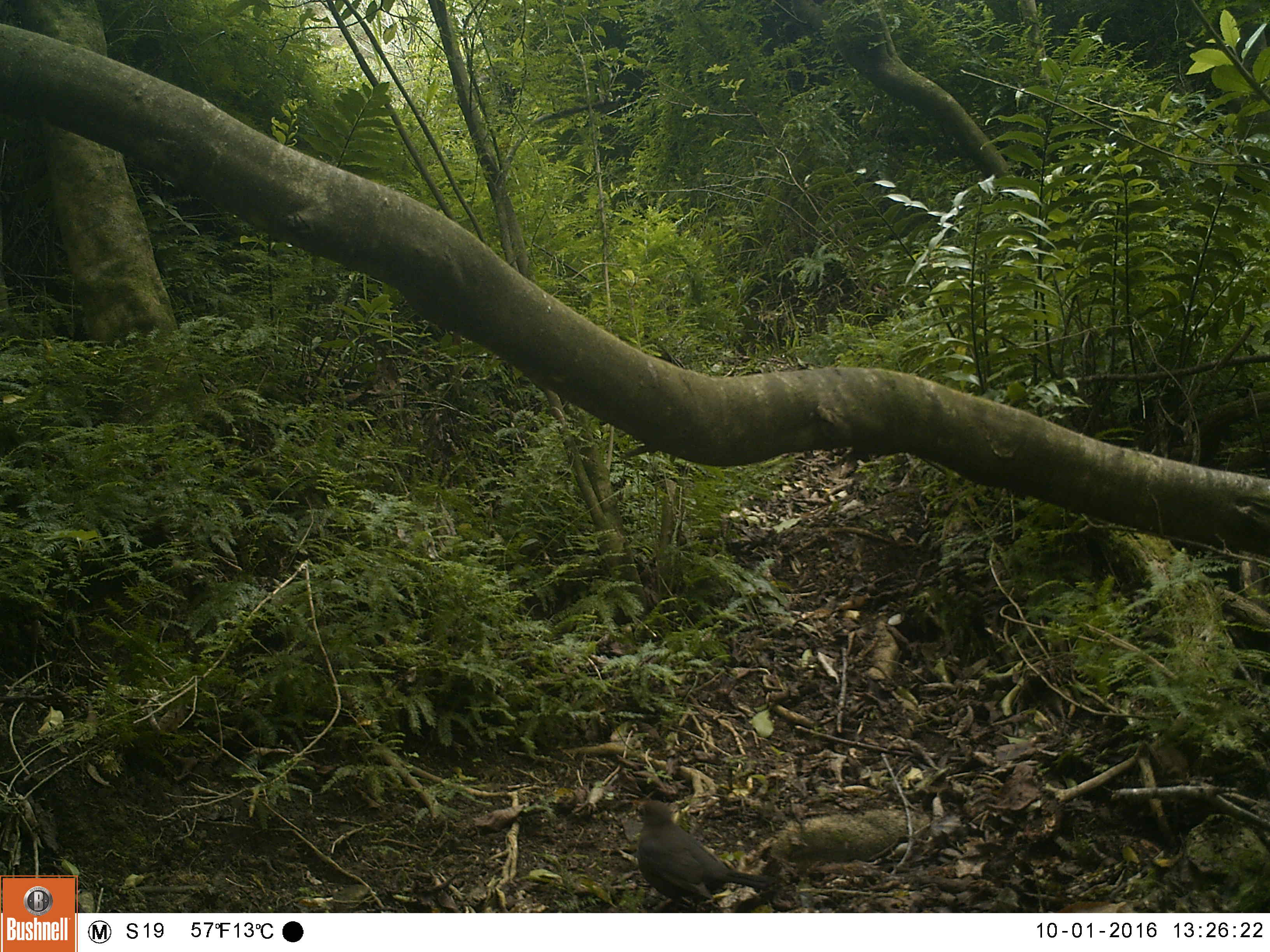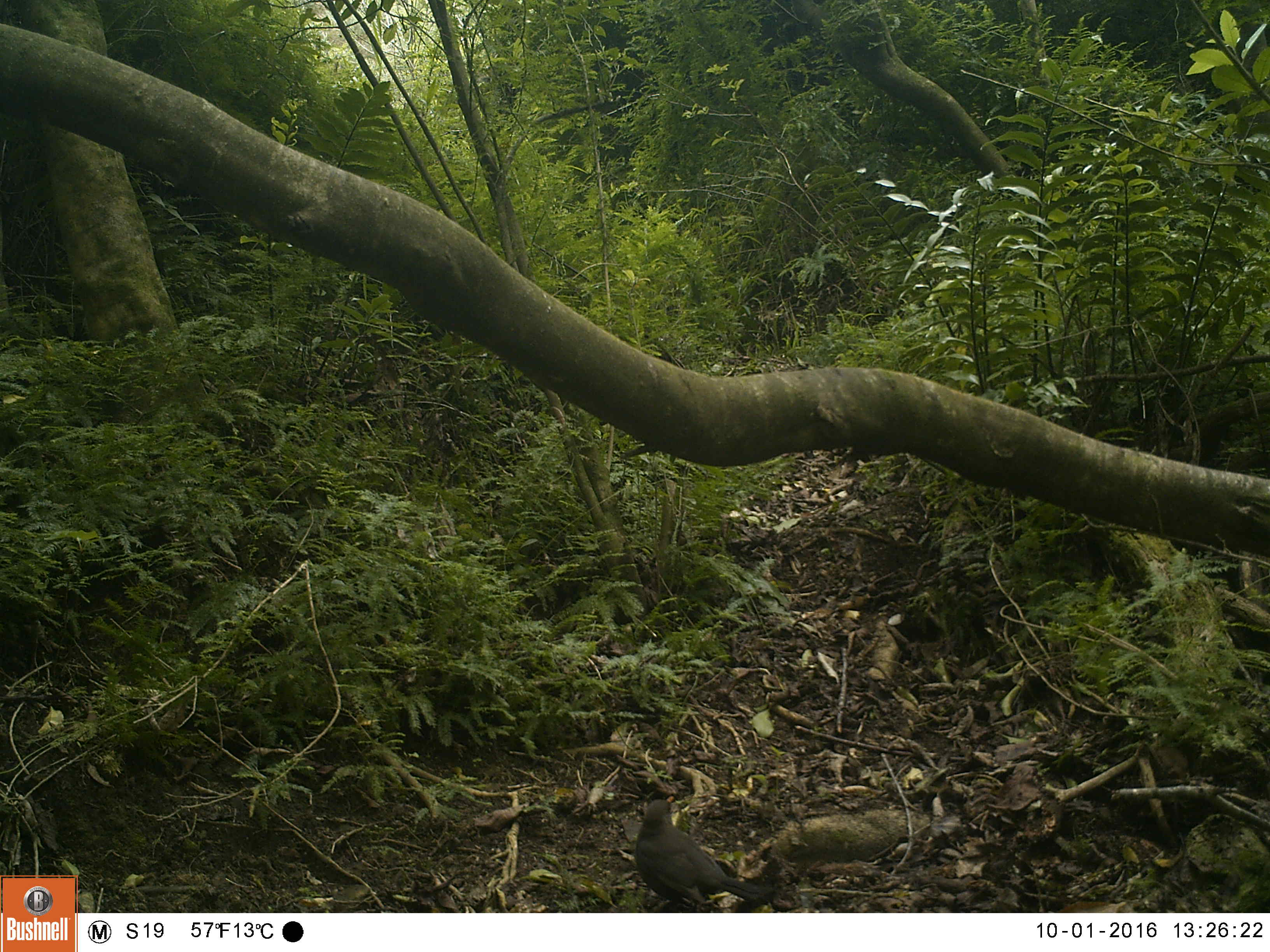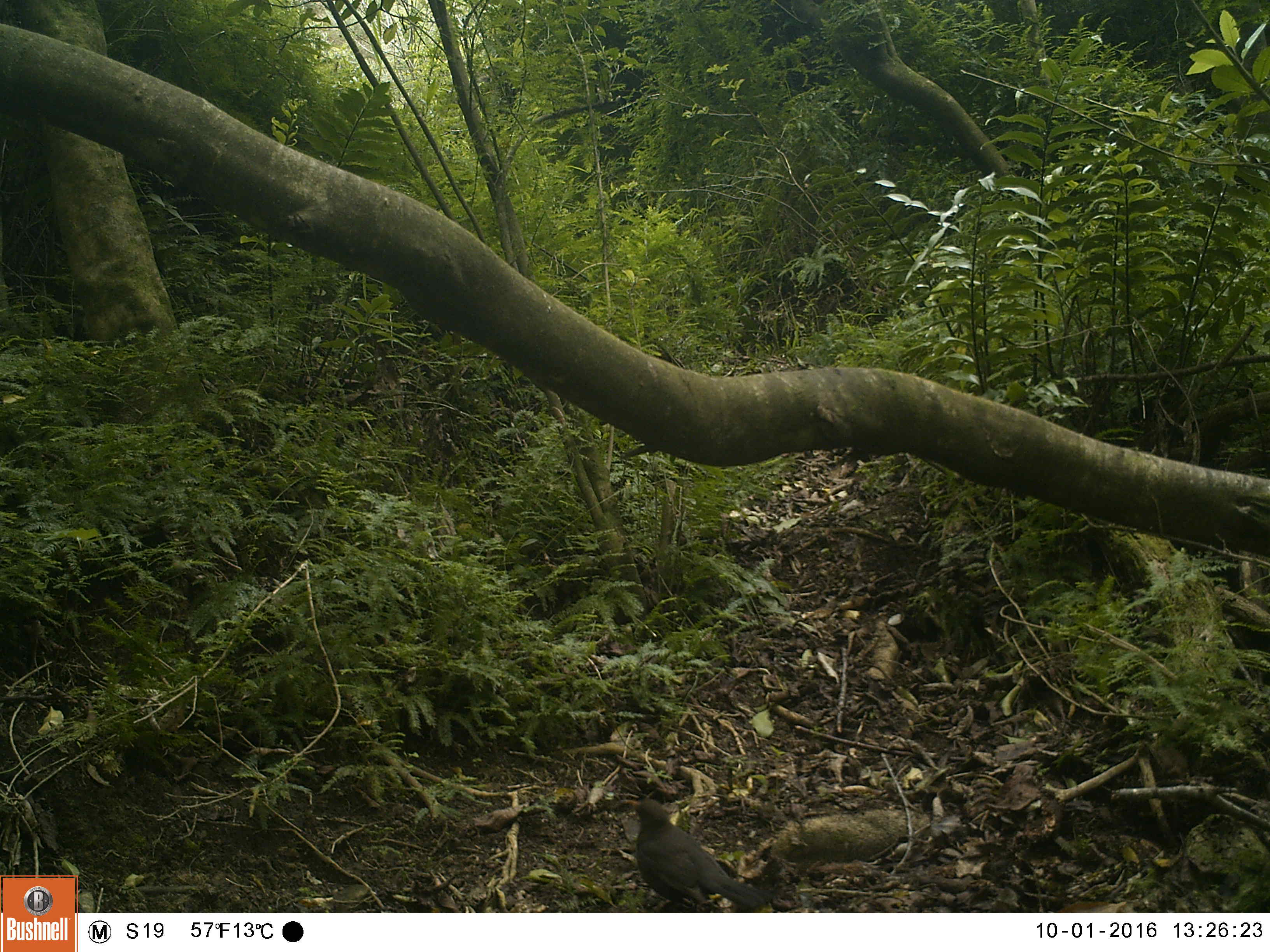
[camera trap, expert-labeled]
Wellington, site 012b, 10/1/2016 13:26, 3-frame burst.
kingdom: Animalia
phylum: Chordata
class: Aves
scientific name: Aves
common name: bird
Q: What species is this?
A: Bird (Aves).